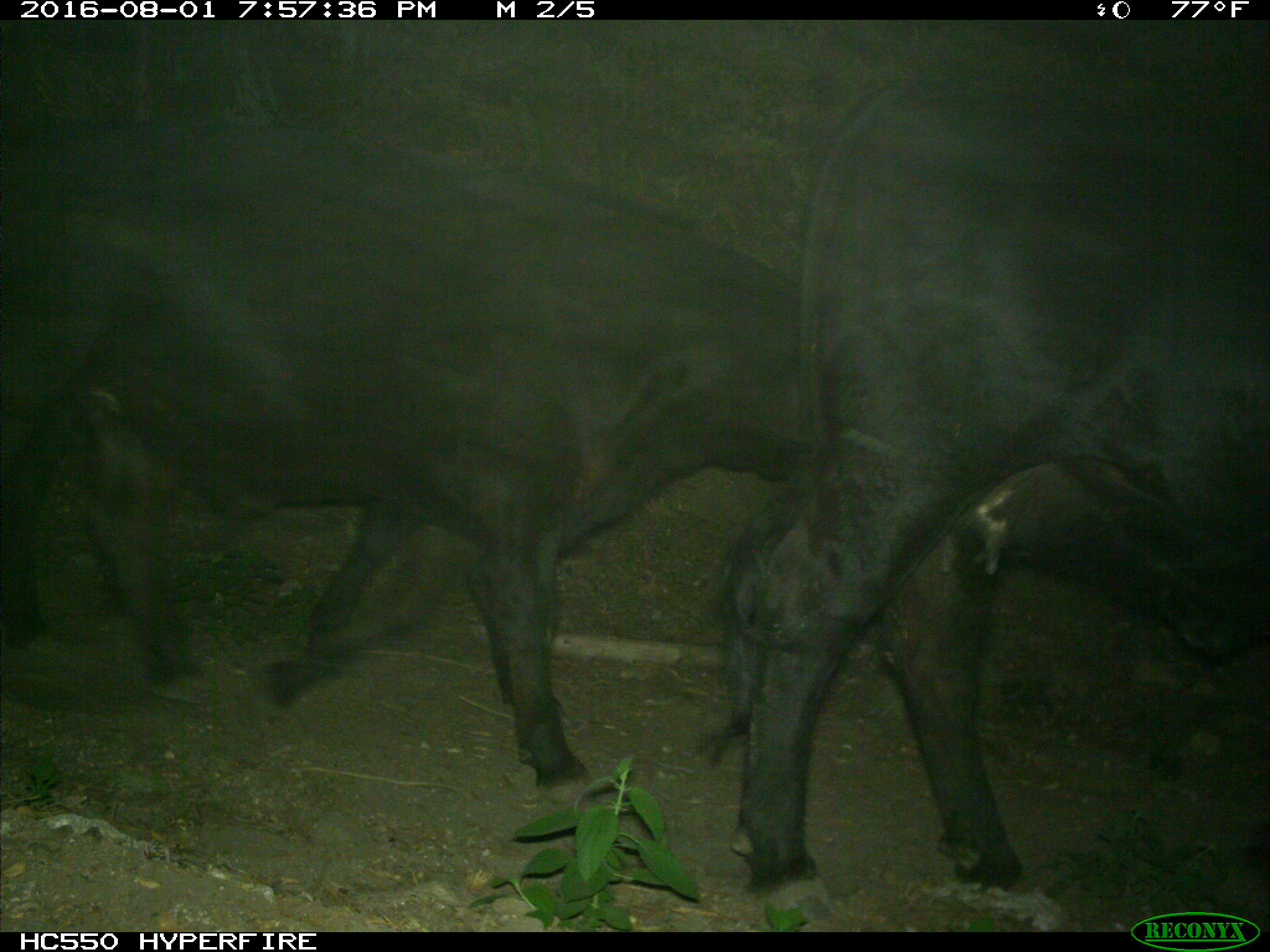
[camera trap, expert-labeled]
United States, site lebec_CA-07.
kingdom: Animalia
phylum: Chordata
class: Mammalia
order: Artiodactyla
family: Bovidae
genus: Bos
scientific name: Bos taurus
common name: domestic cow